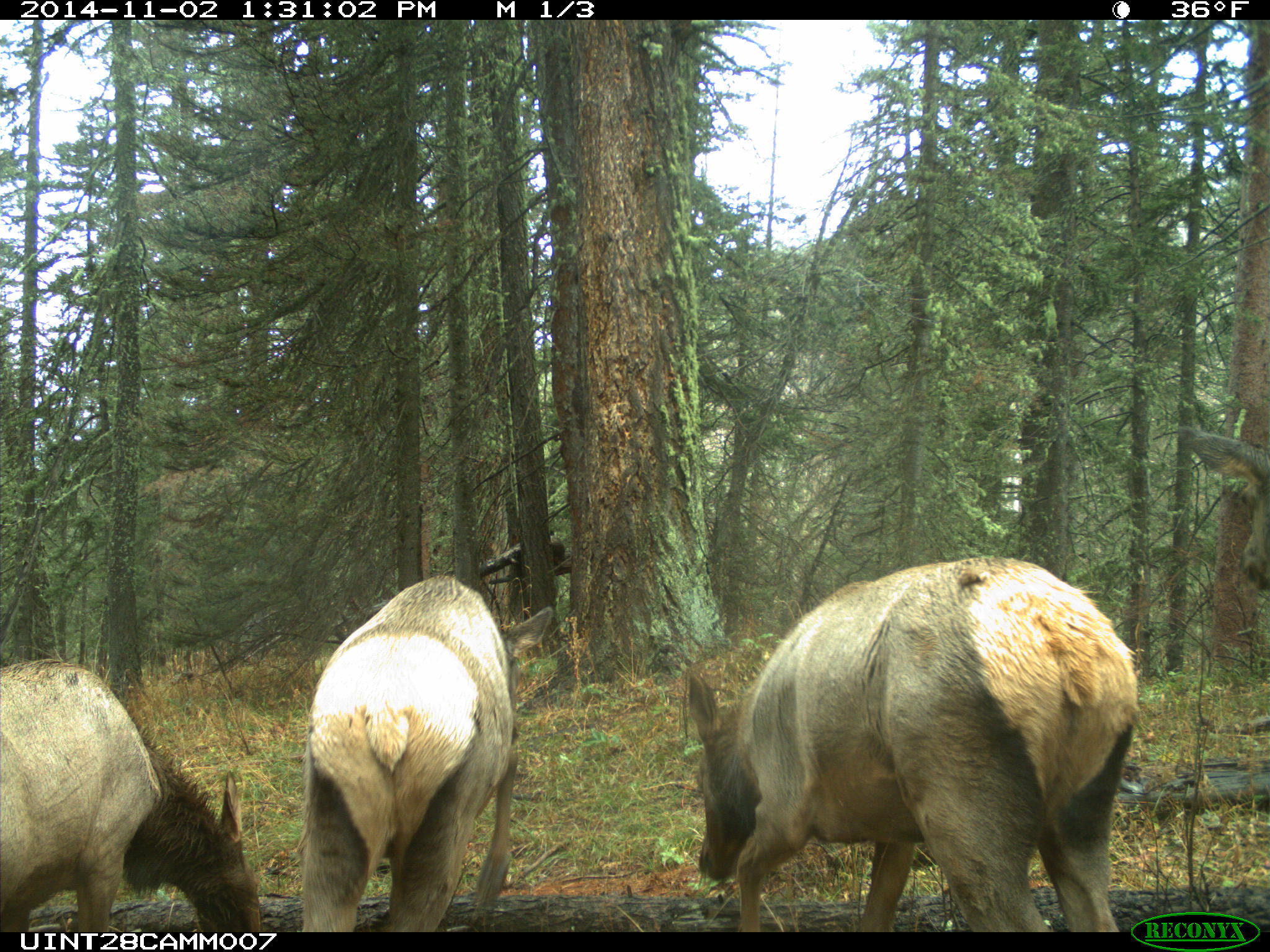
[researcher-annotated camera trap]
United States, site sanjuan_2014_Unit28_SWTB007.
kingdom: Animalia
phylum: Chordata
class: Mammalia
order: Artiodactyla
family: Cervidae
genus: Cervus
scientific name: Cervus elaphus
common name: red deer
Cervus elaphus (red deer).